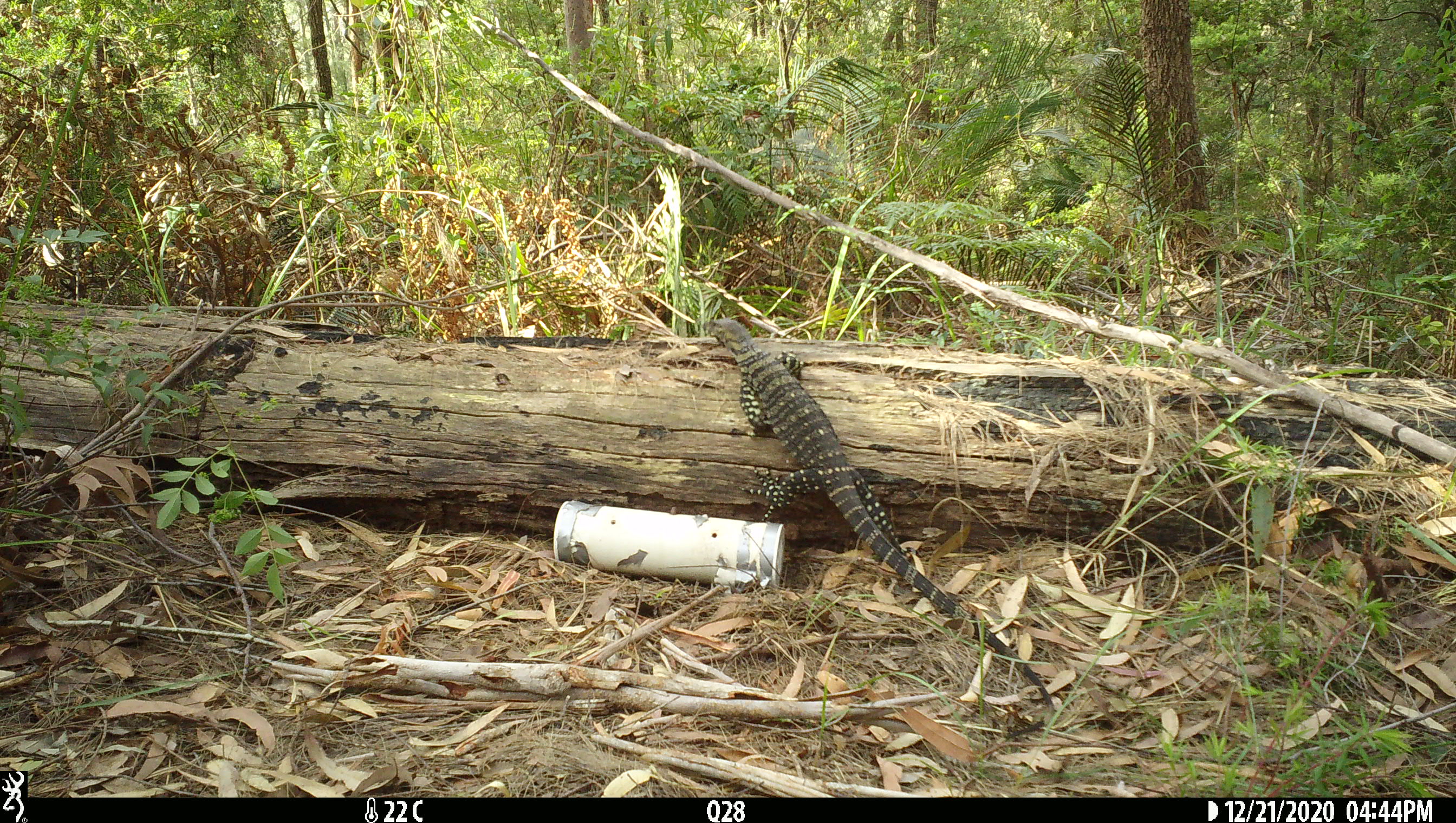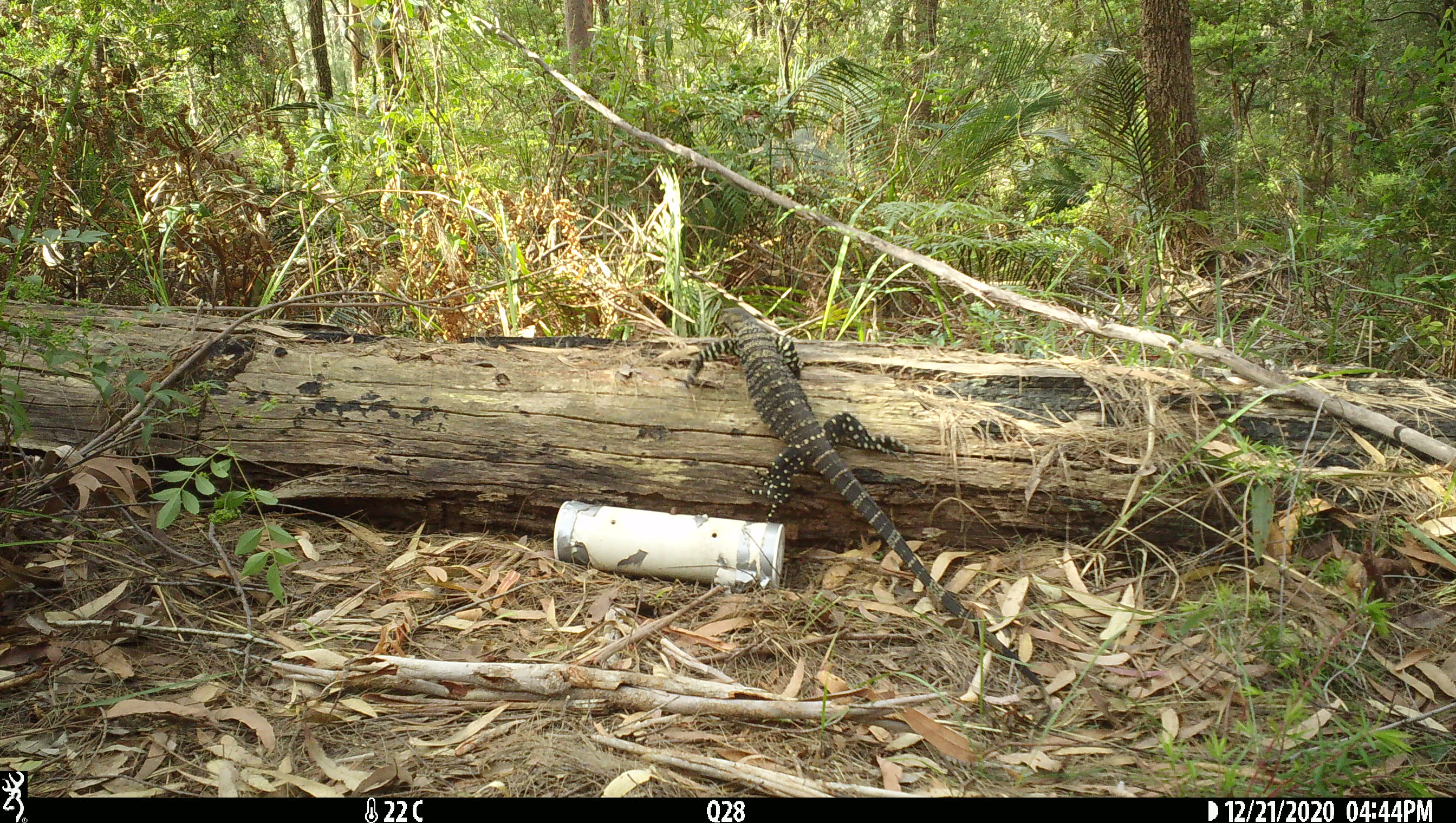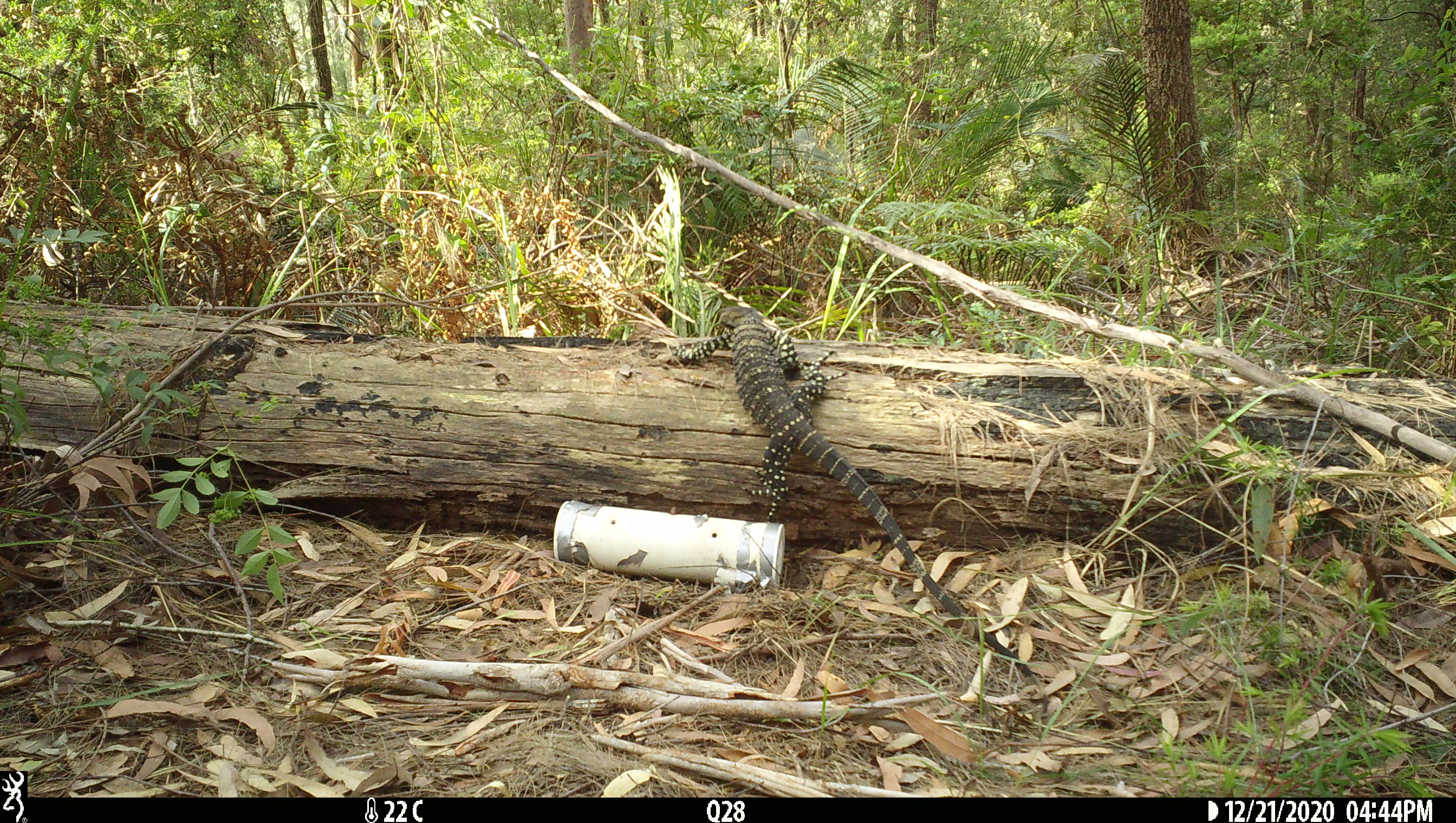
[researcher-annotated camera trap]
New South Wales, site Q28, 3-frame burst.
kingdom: Animalia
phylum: Chordata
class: Reptilia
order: Squamata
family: Varanidae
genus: Varanus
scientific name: Varanus varius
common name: lace monitor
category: goanna